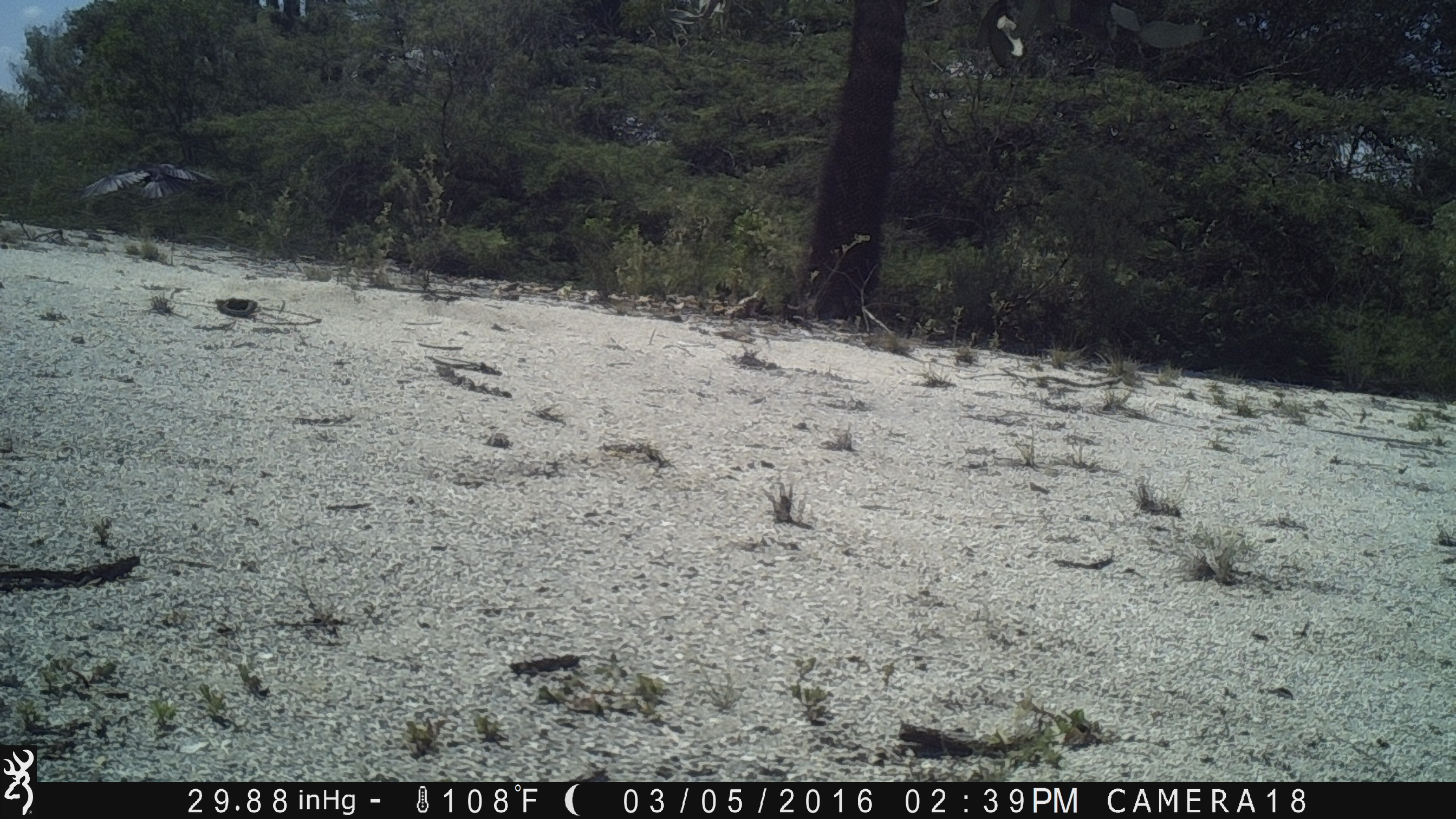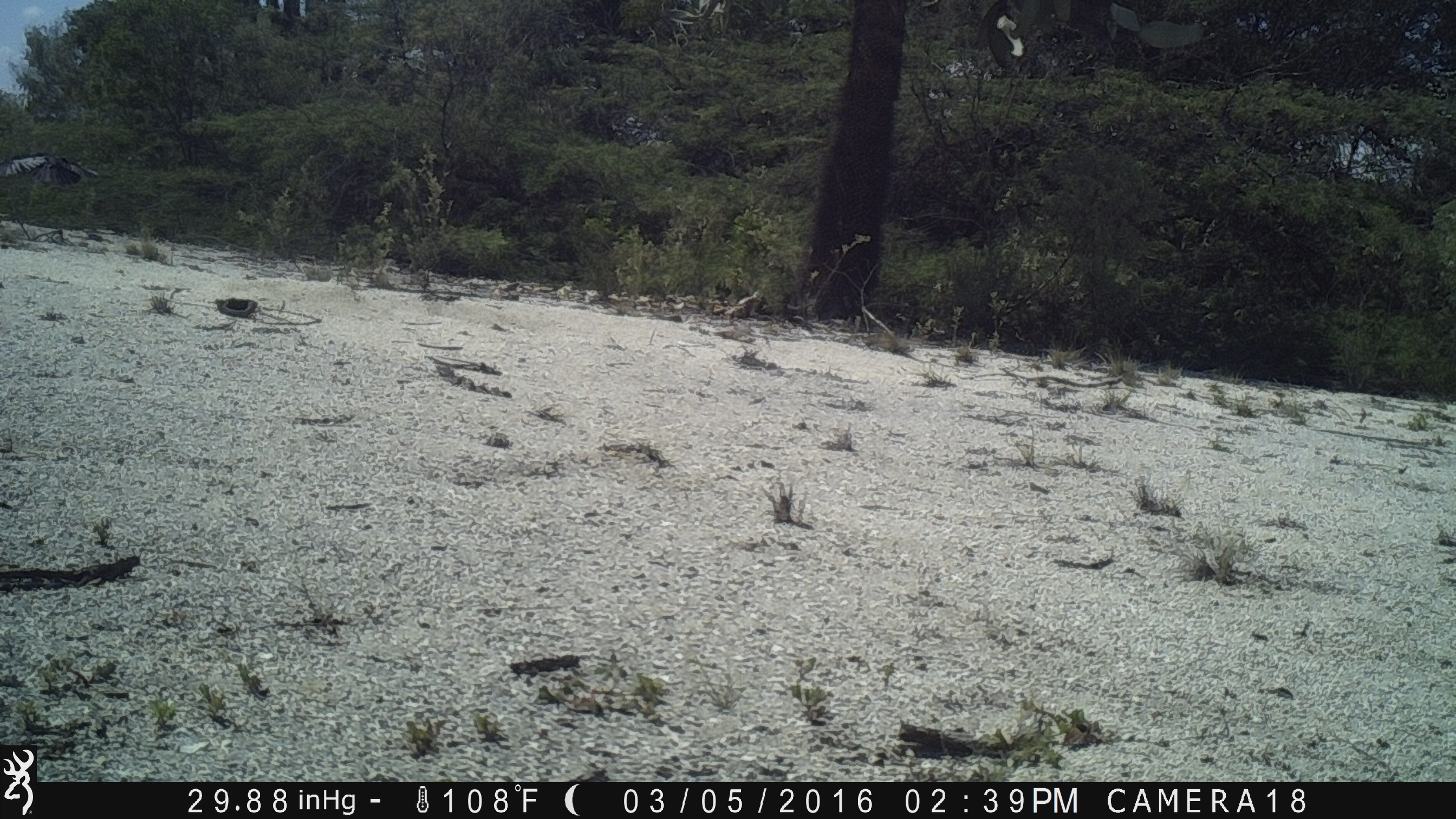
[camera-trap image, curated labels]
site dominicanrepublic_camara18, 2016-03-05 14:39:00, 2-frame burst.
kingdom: Animalia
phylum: Chordata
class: Aves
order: Passeriformes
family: Corvidae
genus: Corvus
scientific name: Corvus corax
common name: raven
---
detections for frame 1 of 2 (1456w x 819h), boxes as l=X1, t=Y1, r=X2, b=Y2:
raven: l=70, t=158, r=236, b=212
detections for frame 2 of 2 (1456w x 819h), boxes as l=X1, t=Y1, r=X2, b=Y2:
raven: l=0, t=149, r=108, b=191